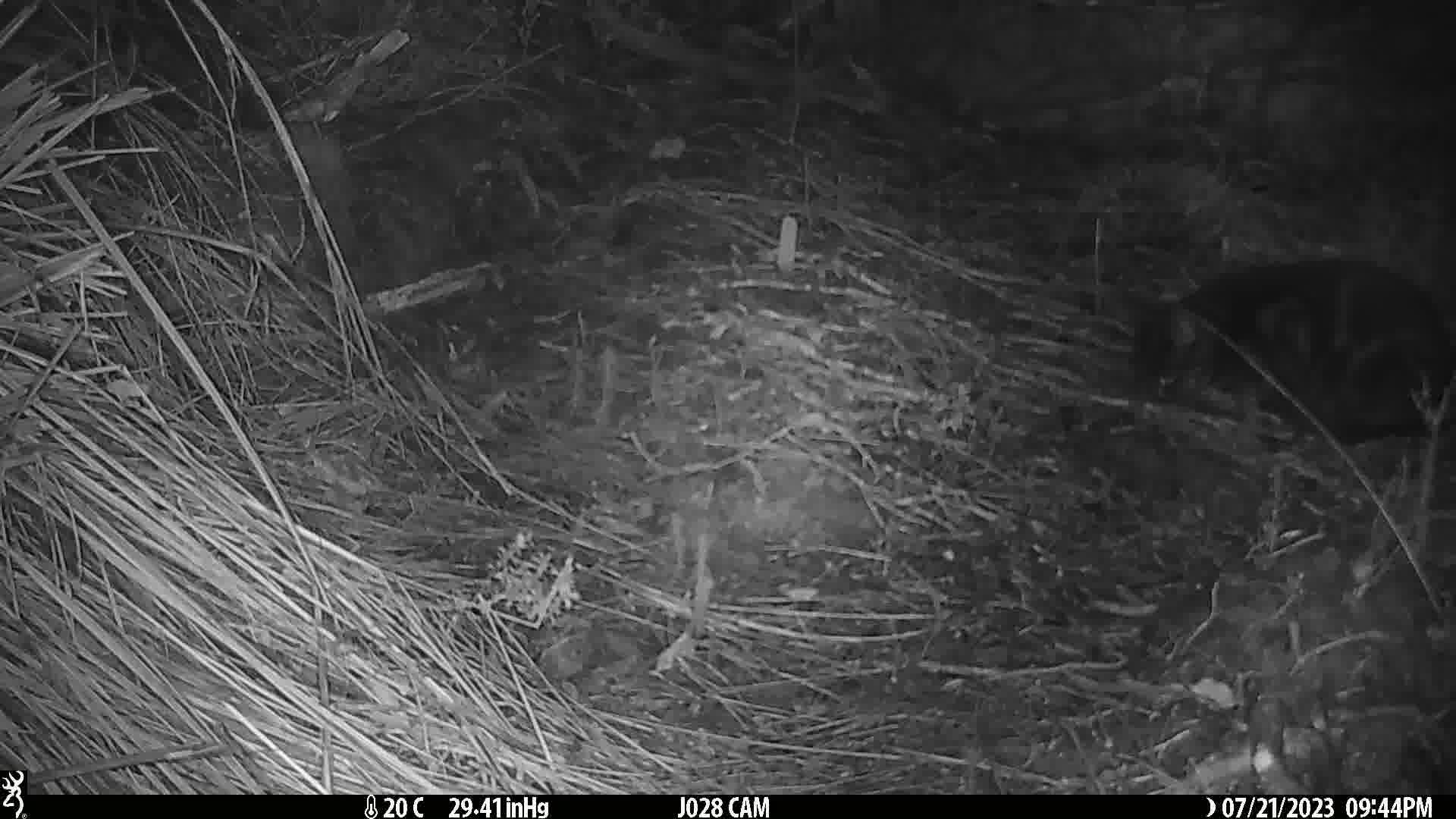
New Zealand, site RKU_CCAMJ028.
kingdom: Animalia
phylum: Chordata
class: Mammalia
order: Carnivora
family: Felidae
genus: Felis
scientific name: Felis catus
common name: domestic cat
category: cat